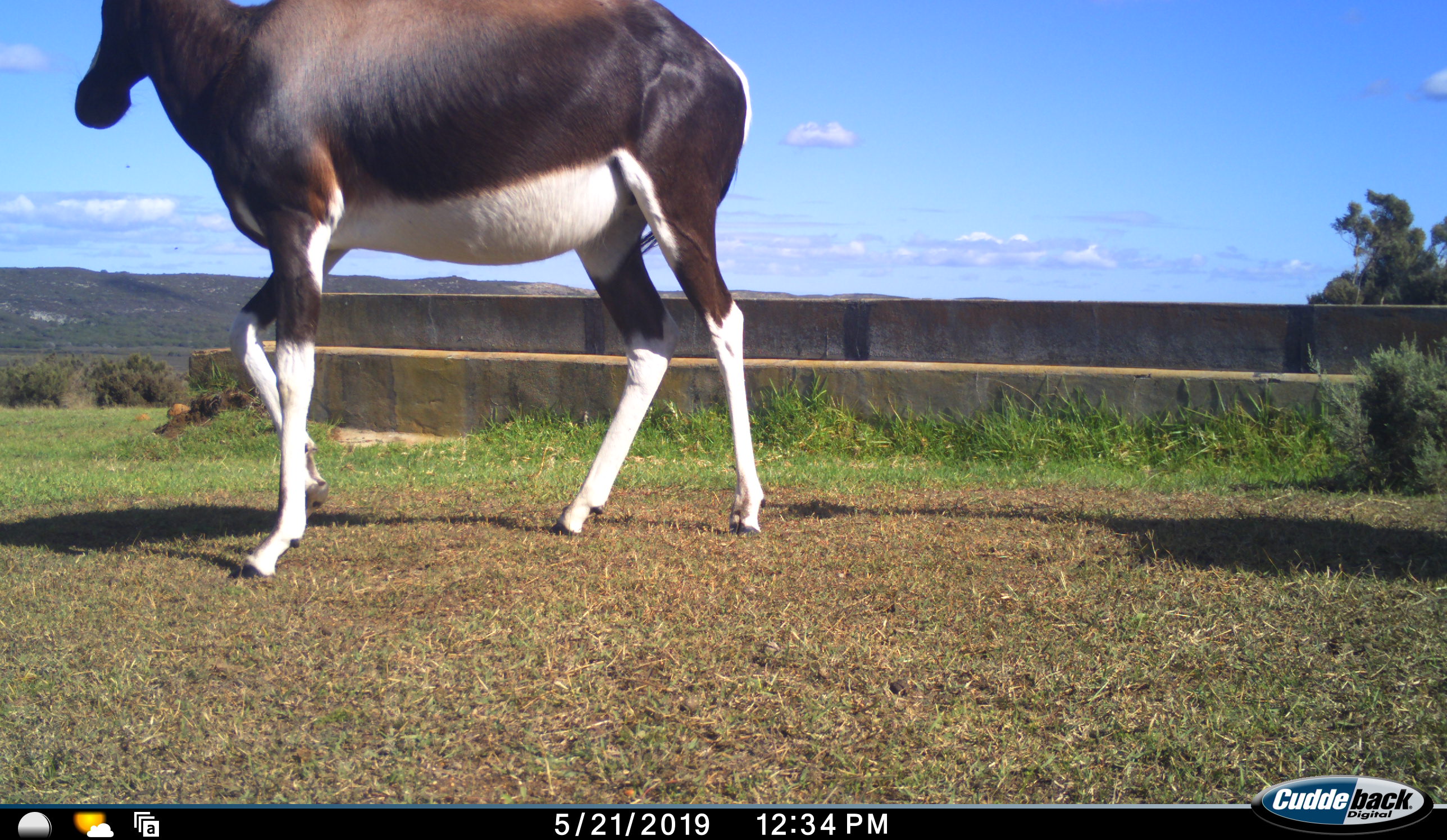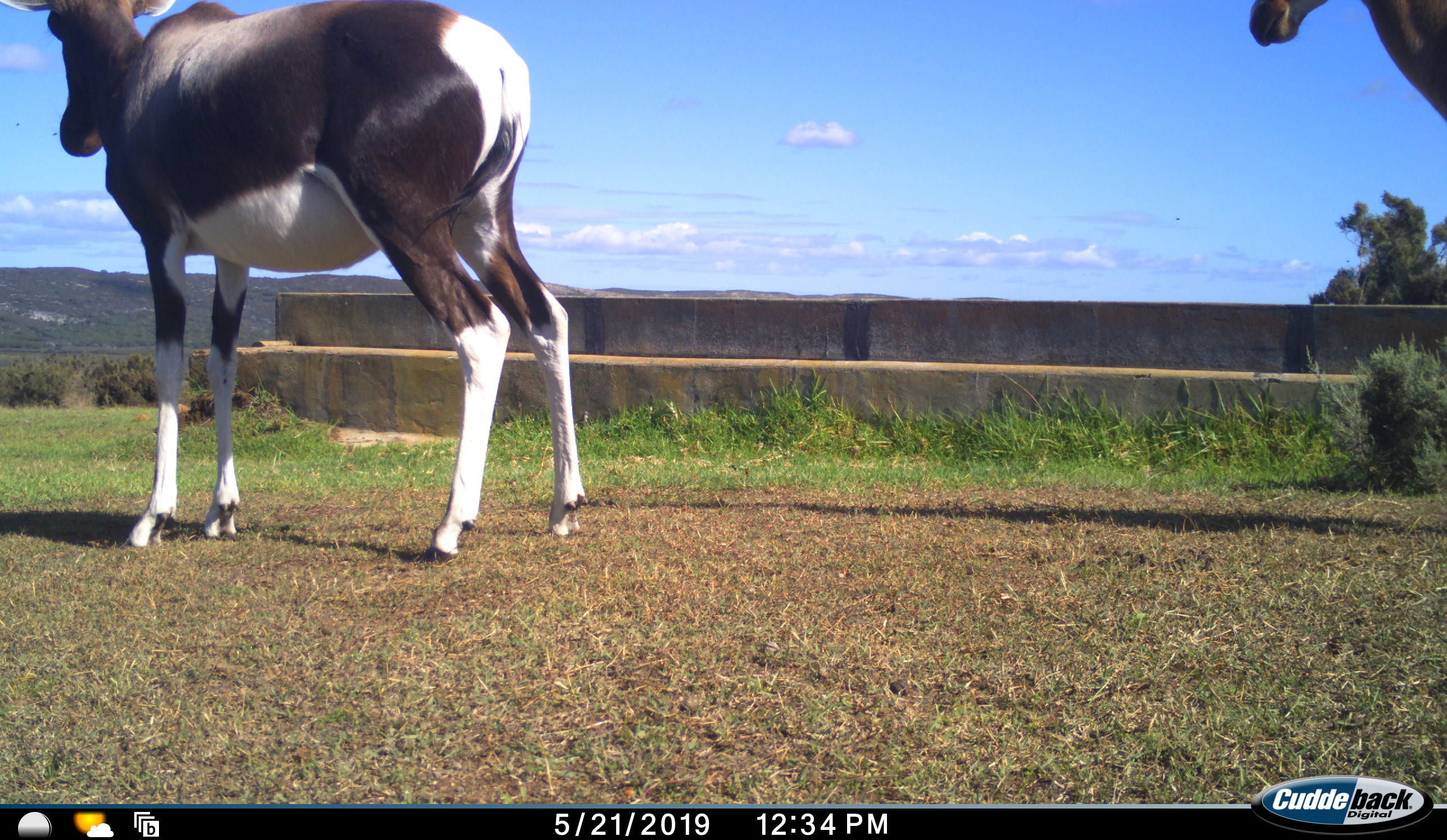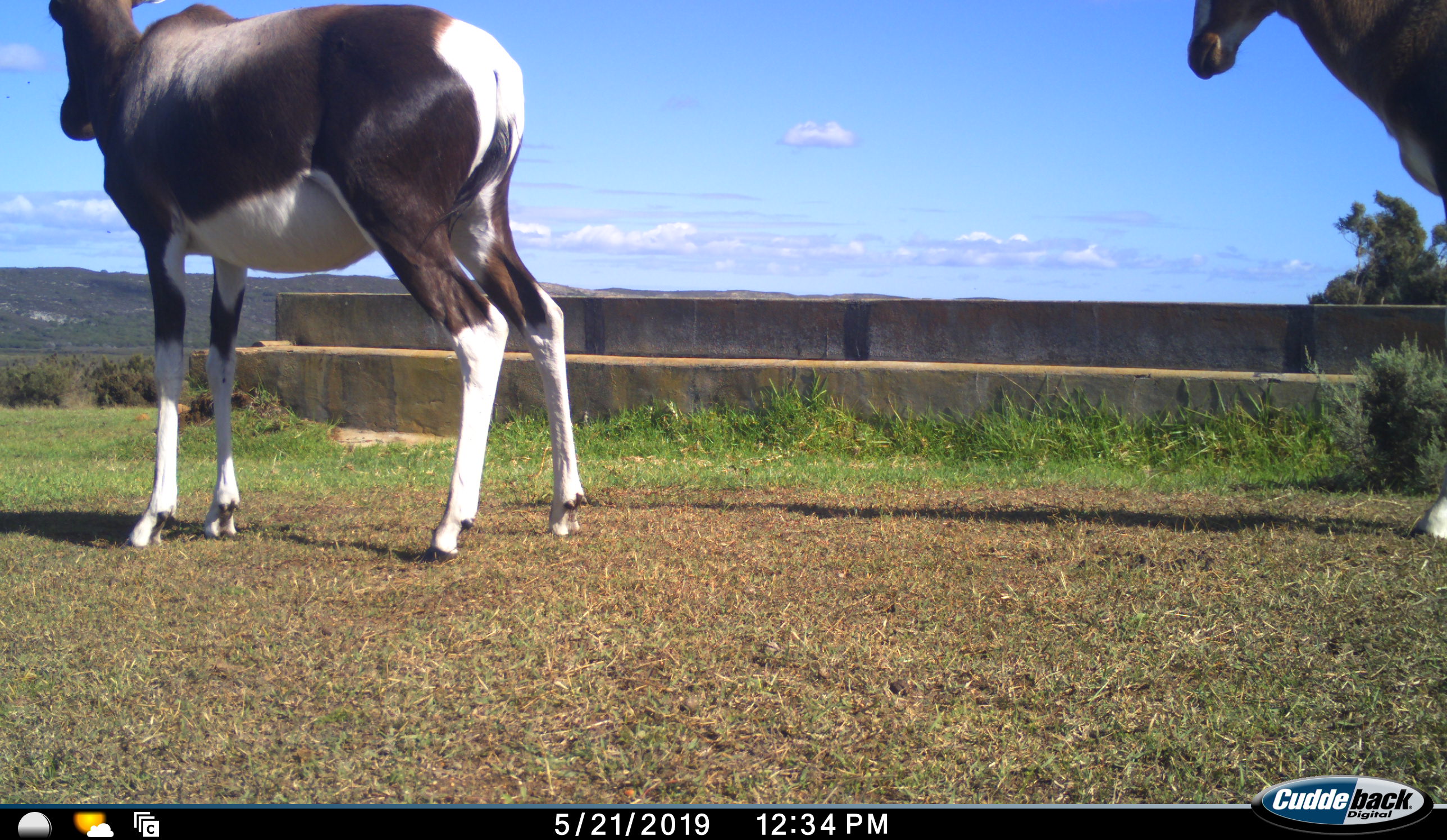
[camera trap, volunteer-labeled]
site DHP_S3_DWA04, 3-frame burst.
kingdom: Animalia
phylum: Chordata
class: Mammalia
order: Artiodactyla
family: Bovidae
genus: Damaliscus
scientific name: Damaliscus pygargus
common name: bontebok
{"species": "bontebok (Damaliscus pygargus)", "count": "2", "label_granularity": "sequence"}